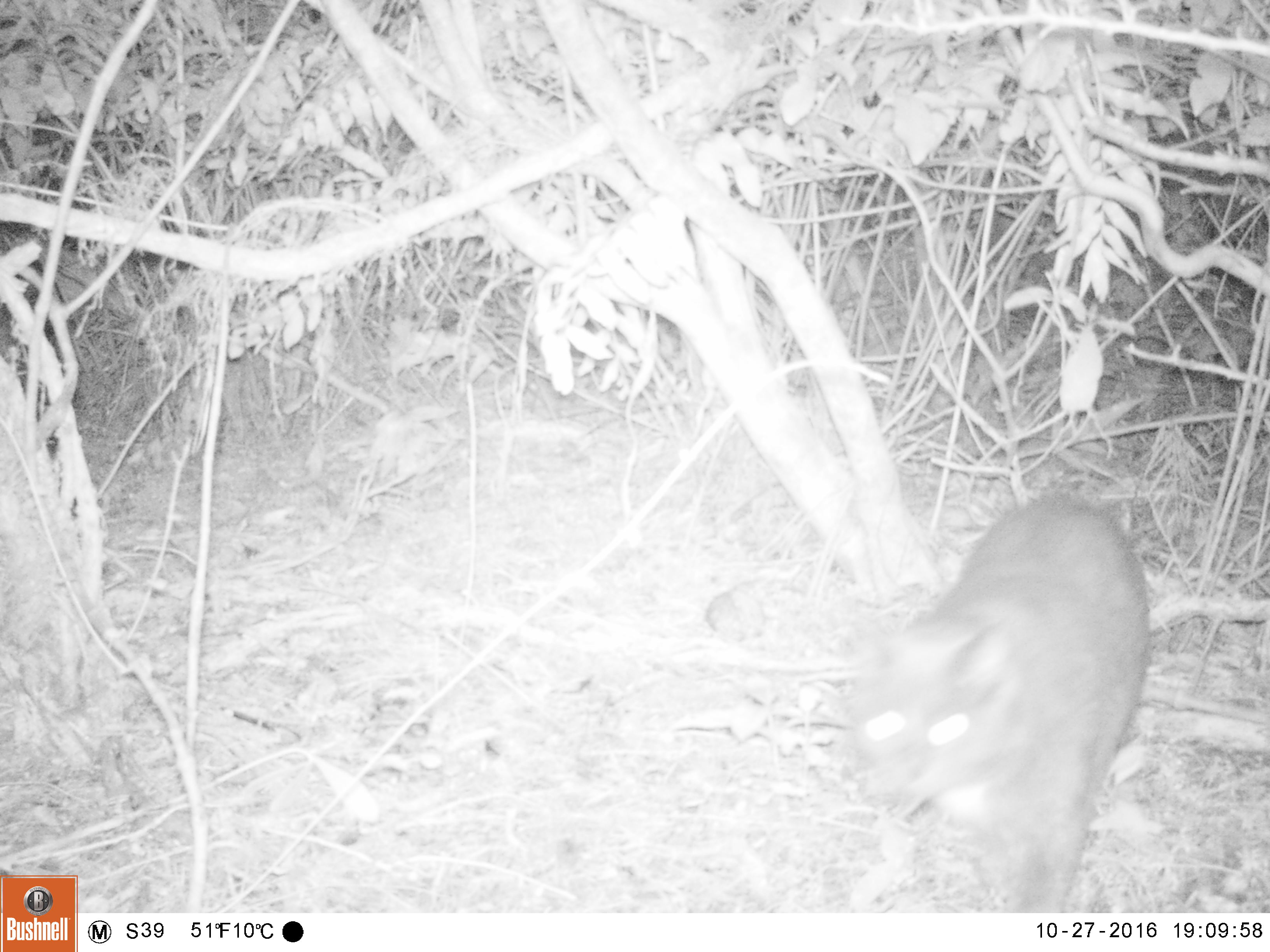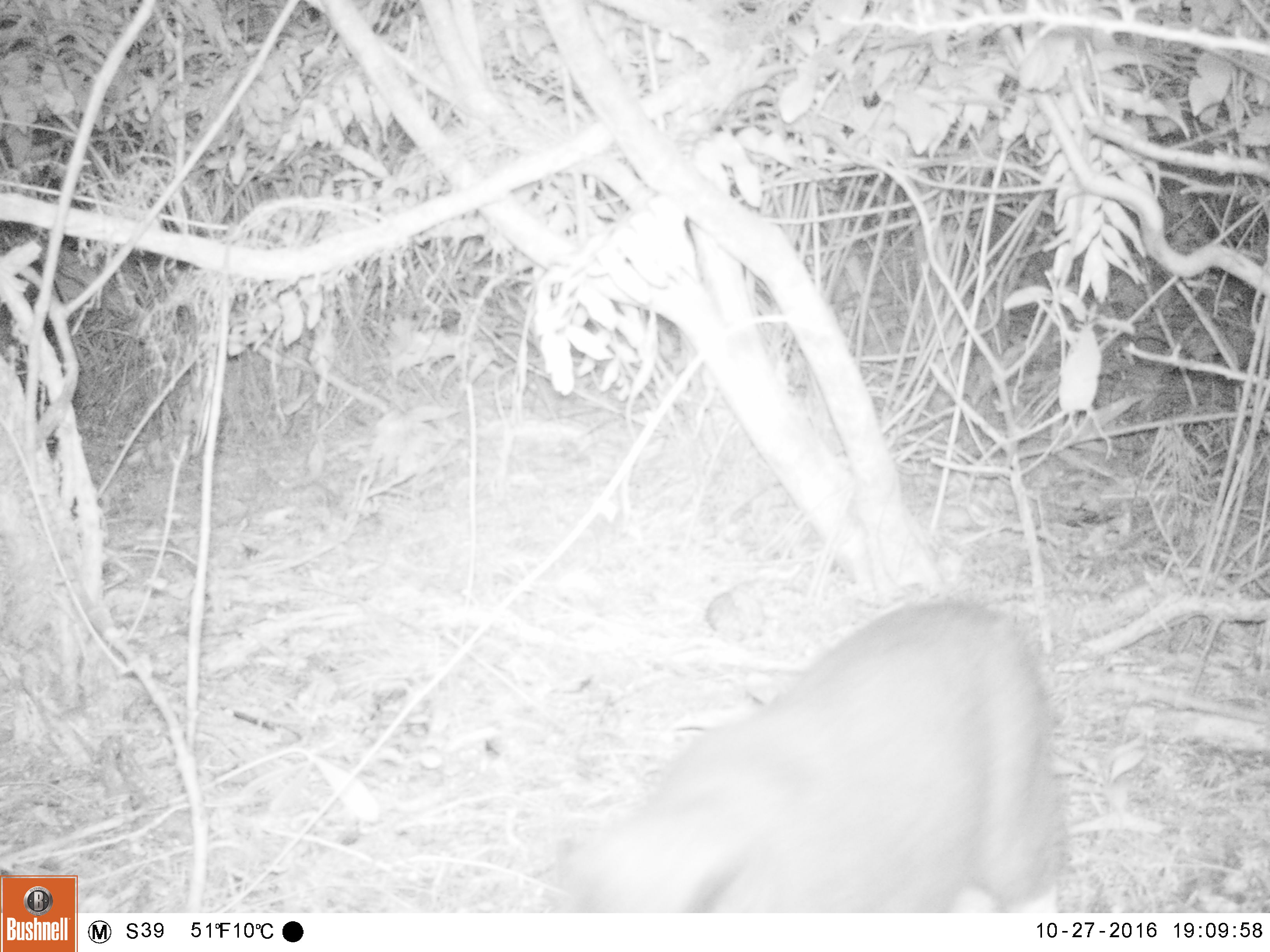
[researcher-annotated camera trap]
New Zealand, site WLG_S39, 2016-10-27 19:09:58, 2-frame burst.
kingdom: Animalia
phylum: Chordata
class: Mammalia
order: Carnivora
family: Felidae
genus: Felis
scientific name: Felis catus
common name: domestic cat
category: cat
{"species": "cat (domestic cat) (Felis catus)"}